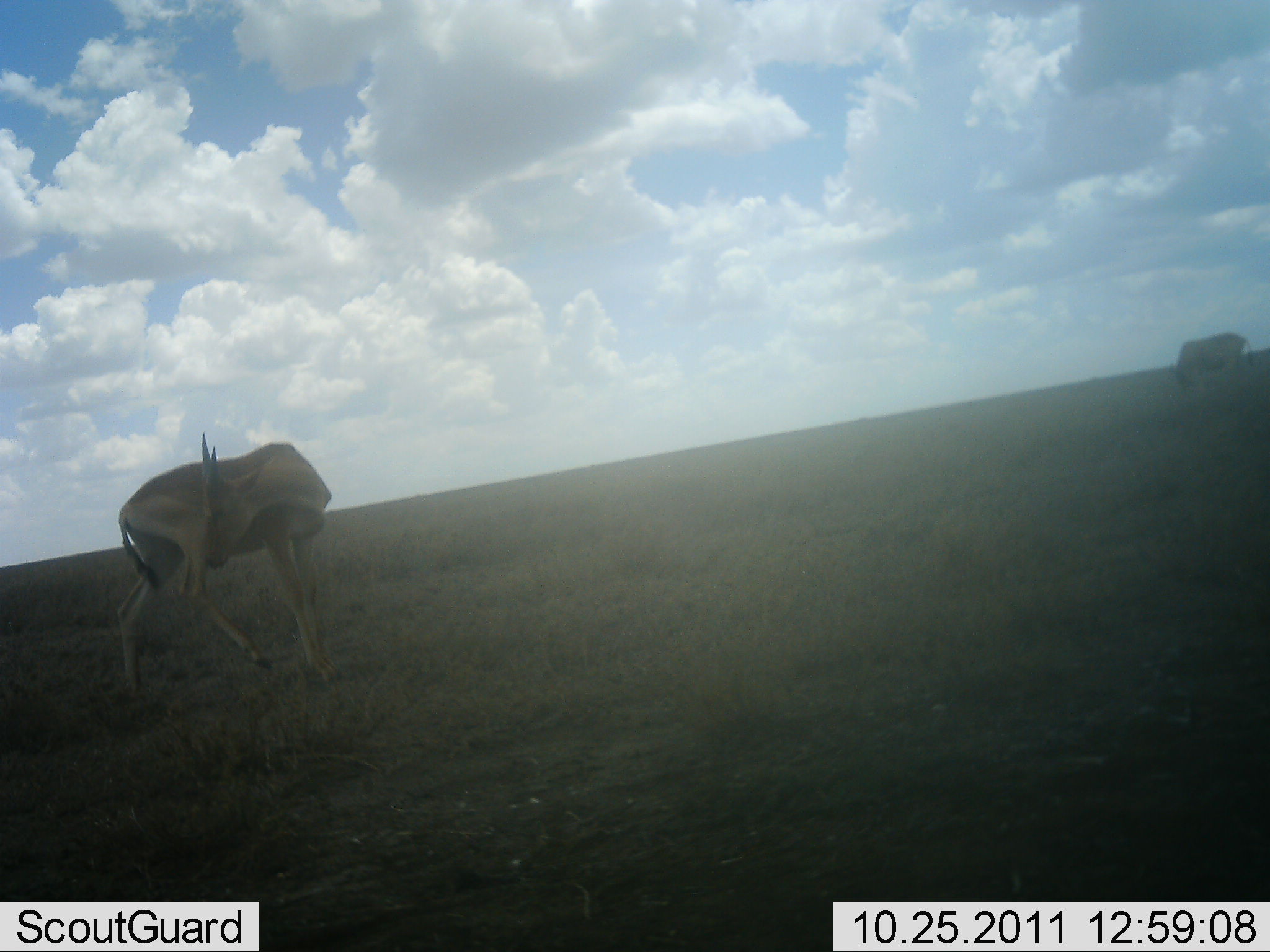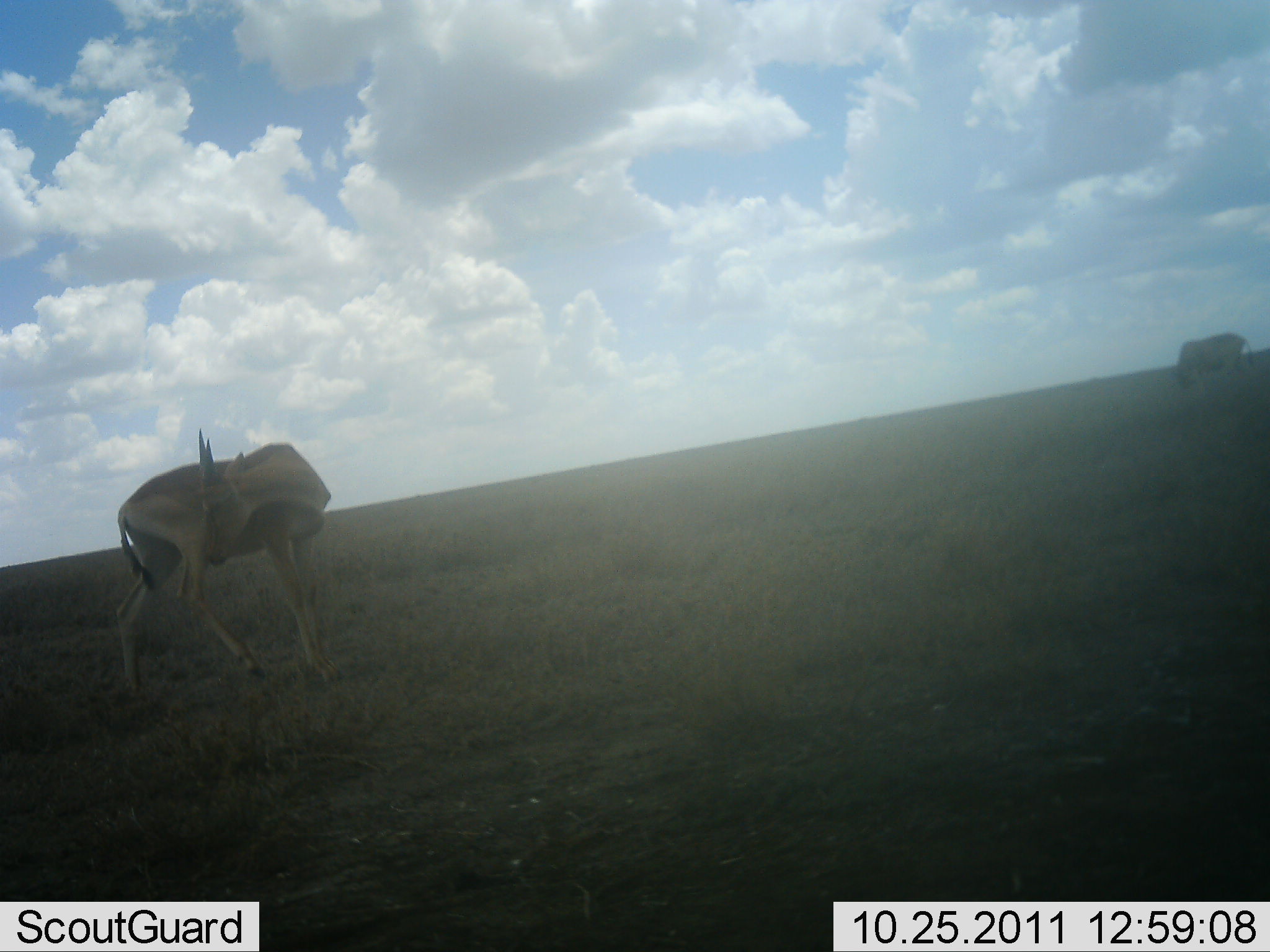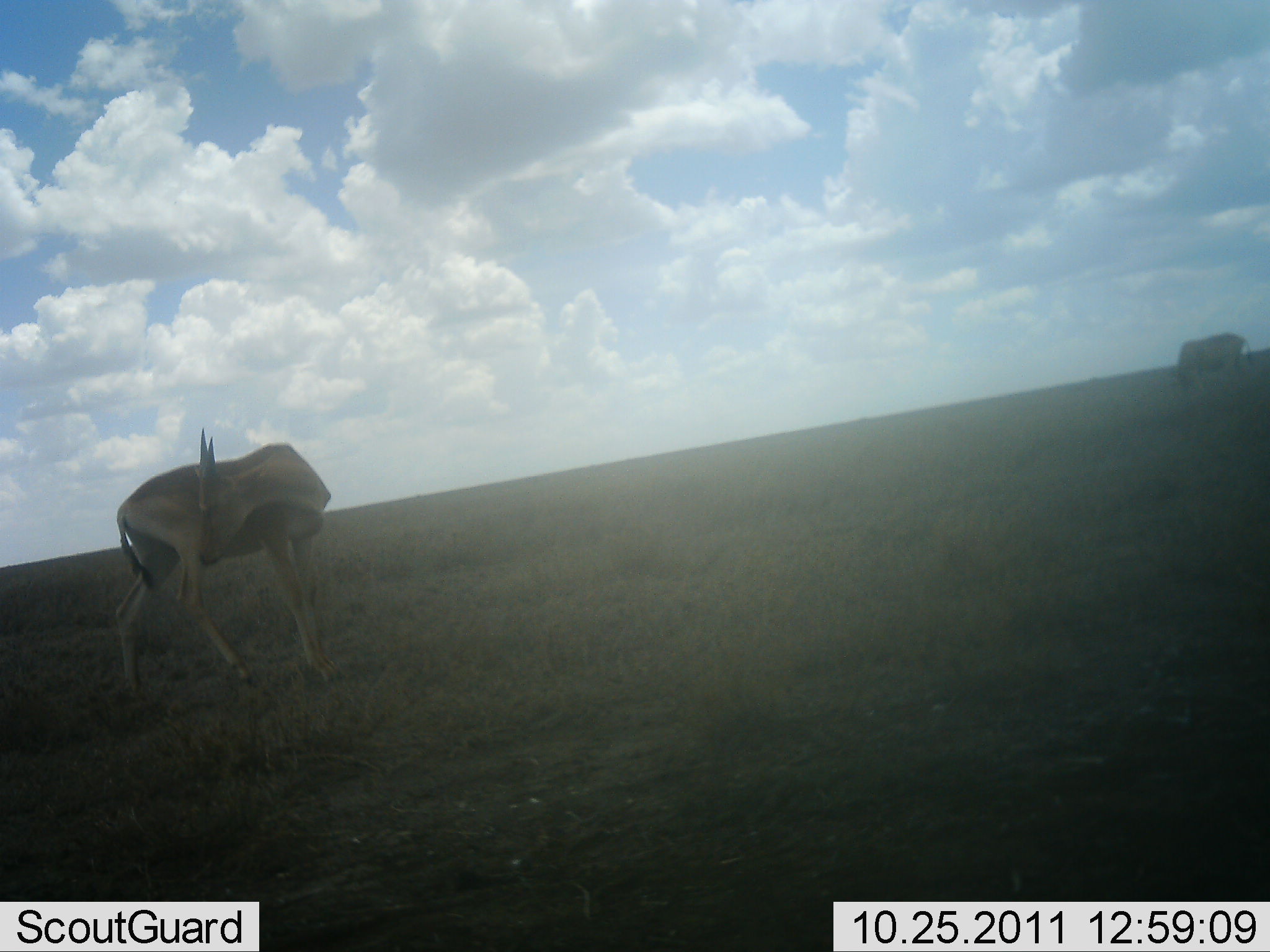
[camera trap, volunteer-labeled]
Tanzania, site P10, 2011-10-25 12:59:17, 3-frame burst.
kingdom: Animalia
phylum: Chordata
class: Mammalia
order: Artiodactyla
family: Bovidae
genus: Nanger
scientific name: Nanger granti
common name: grant's gazelle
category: gazellegrants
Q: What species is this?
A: Gazellegrants (grant's gazelle) (Nanger granti).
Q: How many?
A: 2.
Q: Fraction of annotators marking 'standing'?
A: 77%.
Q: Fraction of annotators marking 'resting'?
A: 0%.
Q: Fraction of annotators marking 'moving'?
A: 8%.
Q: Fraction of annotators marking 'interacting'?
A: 8%.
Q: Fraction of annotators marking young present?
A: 0%.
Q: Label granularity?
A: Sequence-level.